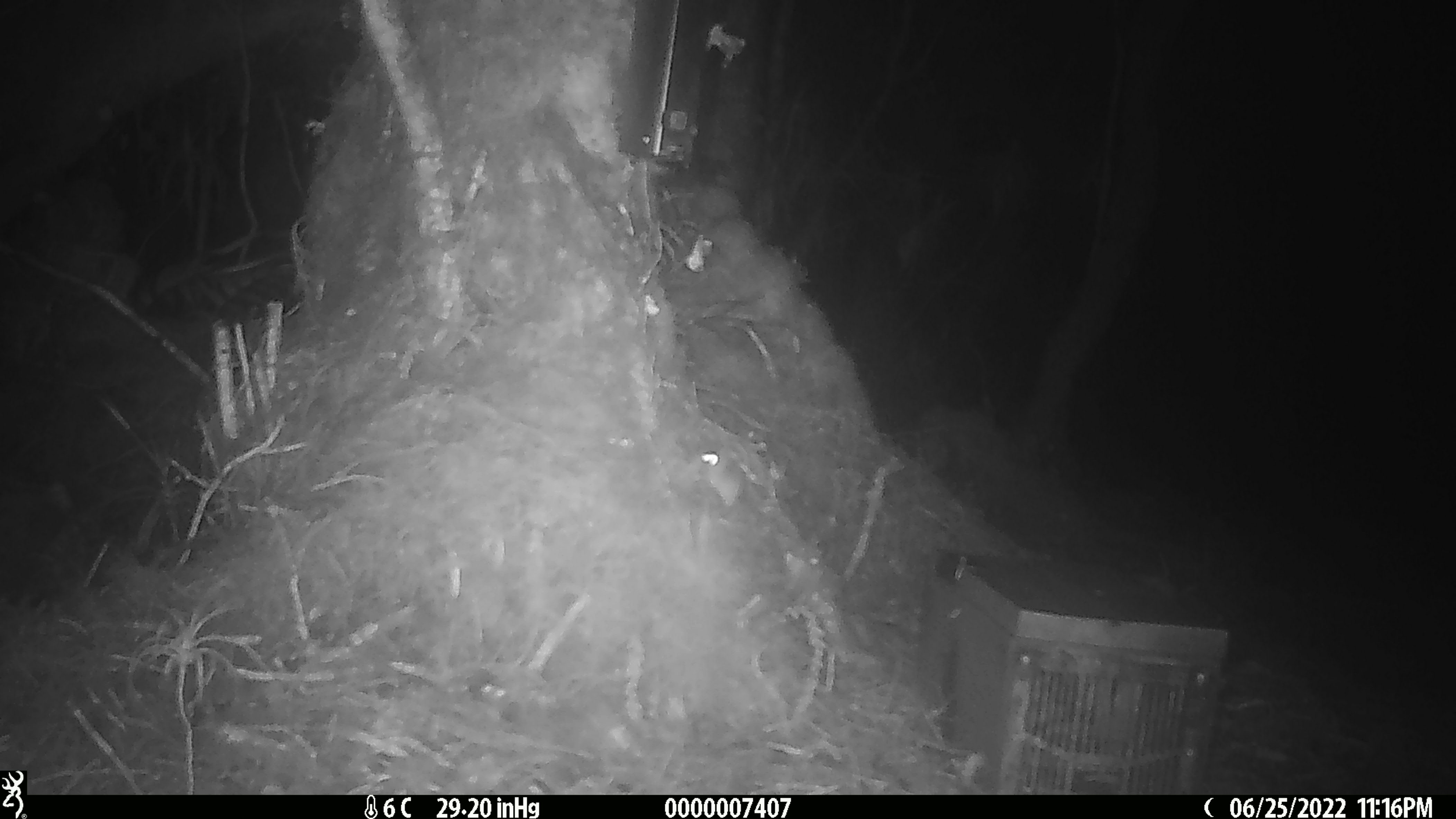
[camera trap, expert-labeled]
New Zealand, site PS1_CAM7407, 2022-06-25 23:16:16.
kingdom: Animalia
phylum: Chordata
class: Mammalia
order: Rodentia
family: Muridae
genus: Mus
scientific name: Mus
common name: mouse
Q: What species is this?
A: Mouse (Mus).